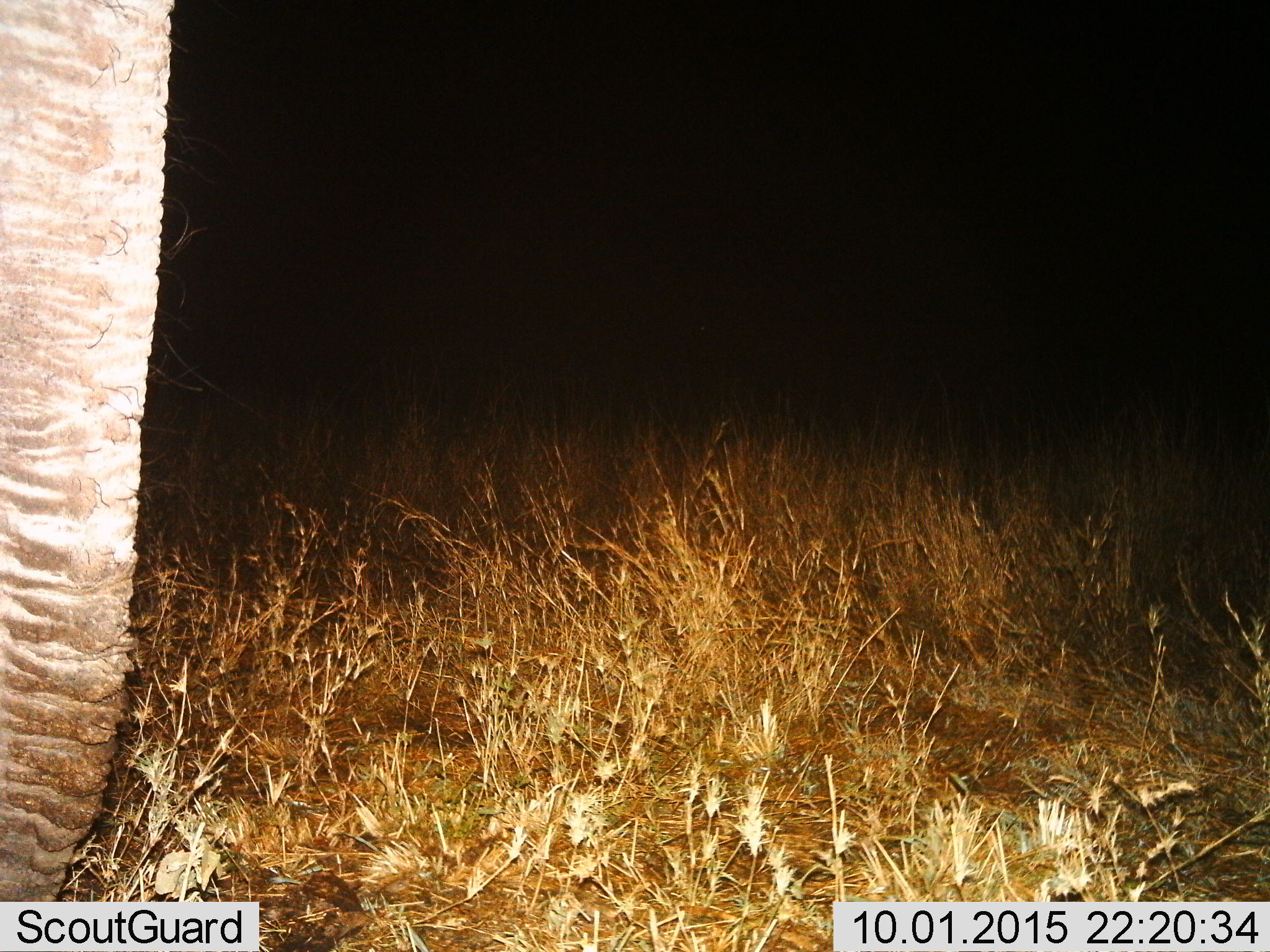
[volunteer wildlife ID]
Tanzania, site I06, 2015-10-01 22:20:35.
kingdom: Animalia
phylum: Chordata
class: Mammalia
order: Proboscidea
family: Elephantidae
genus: Loxodonta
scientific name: Loxodonta africana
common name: african bush elephant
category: elephant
Elephant (african bush elephant) (Loxodonta africana), count 1. Behavior (volunteer vote fractions): standing 71%, resting 0%, moving 29%, interacting 0%. Young present (vote fraction): 0%. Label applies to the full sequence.